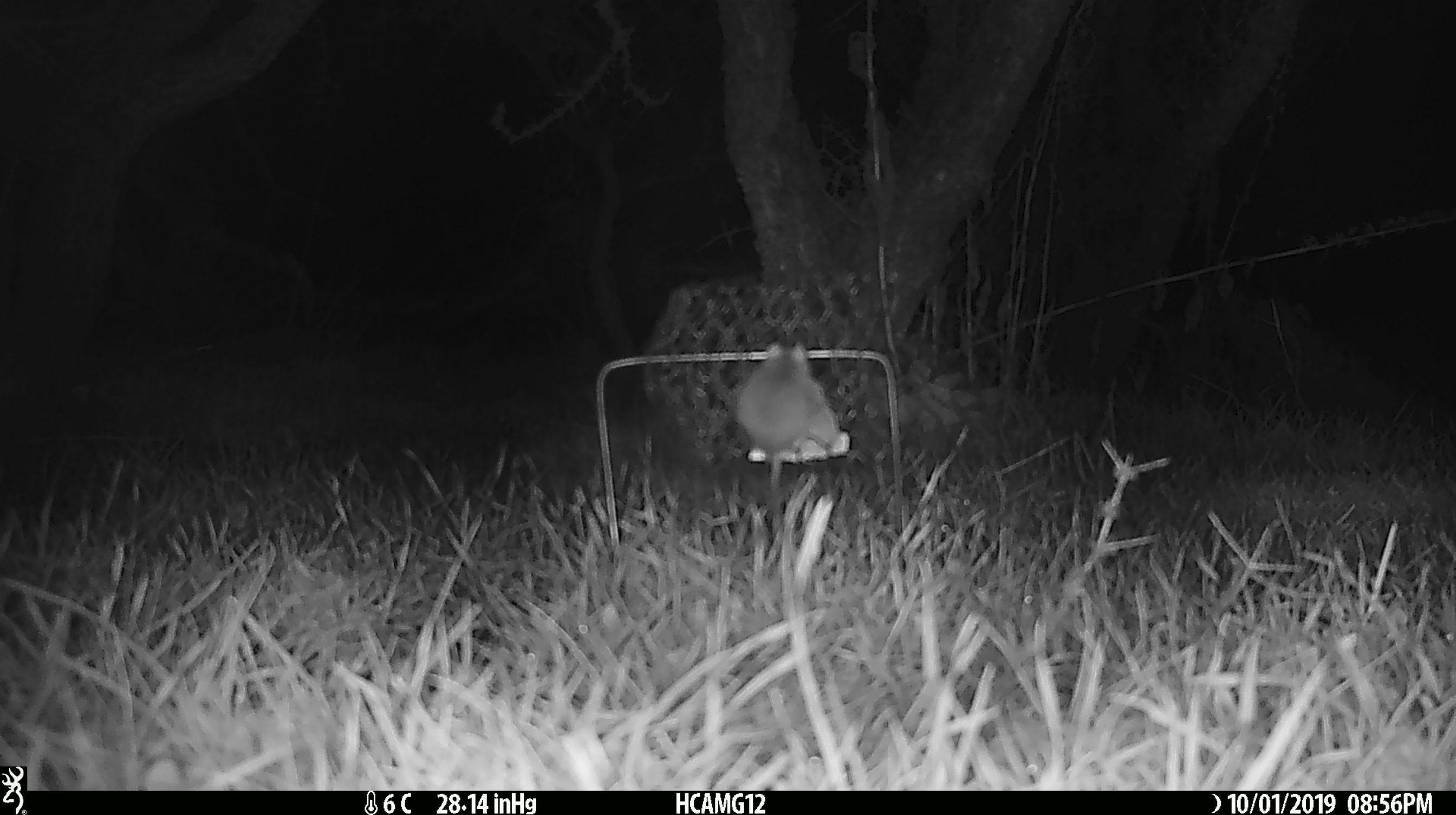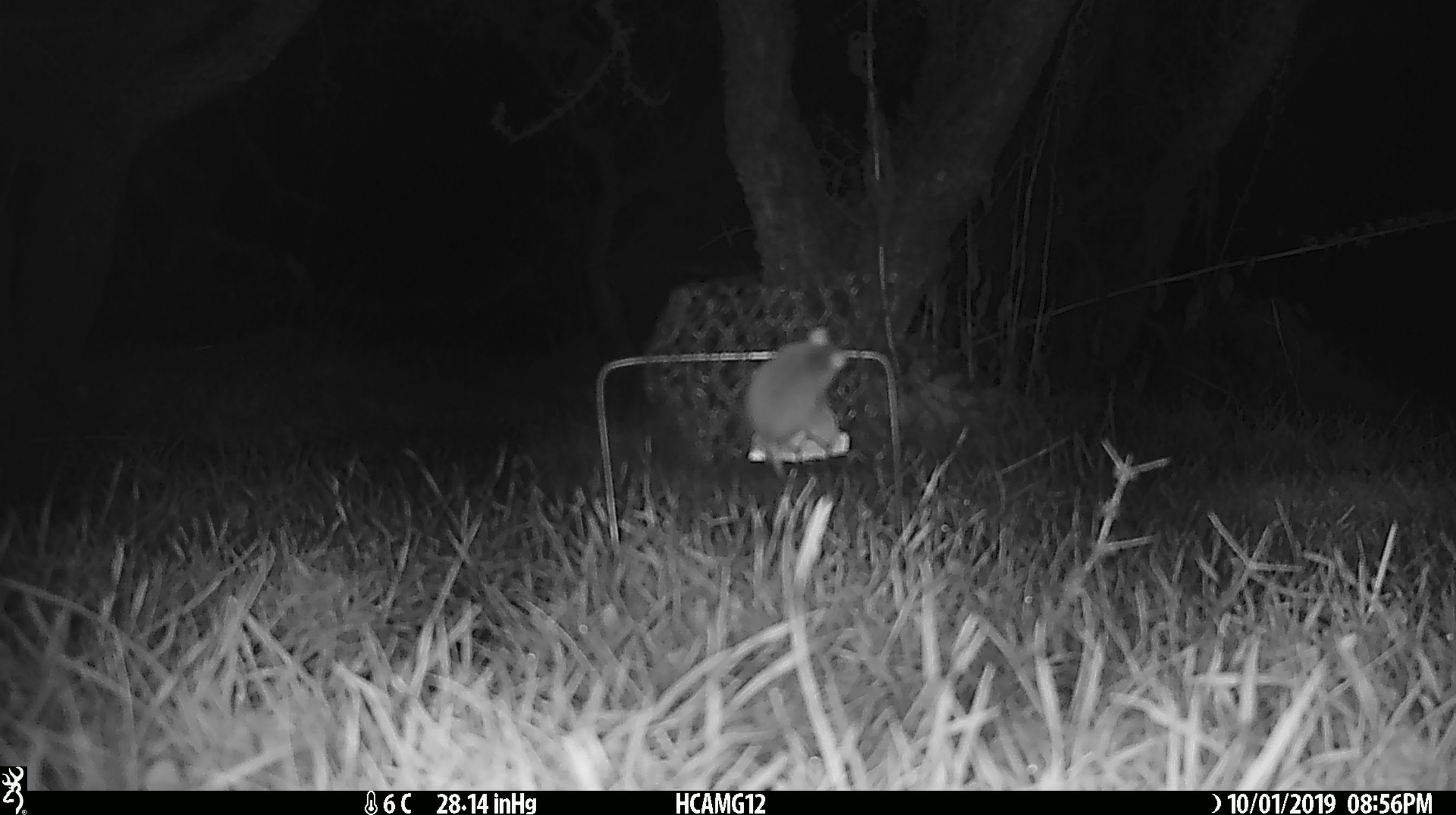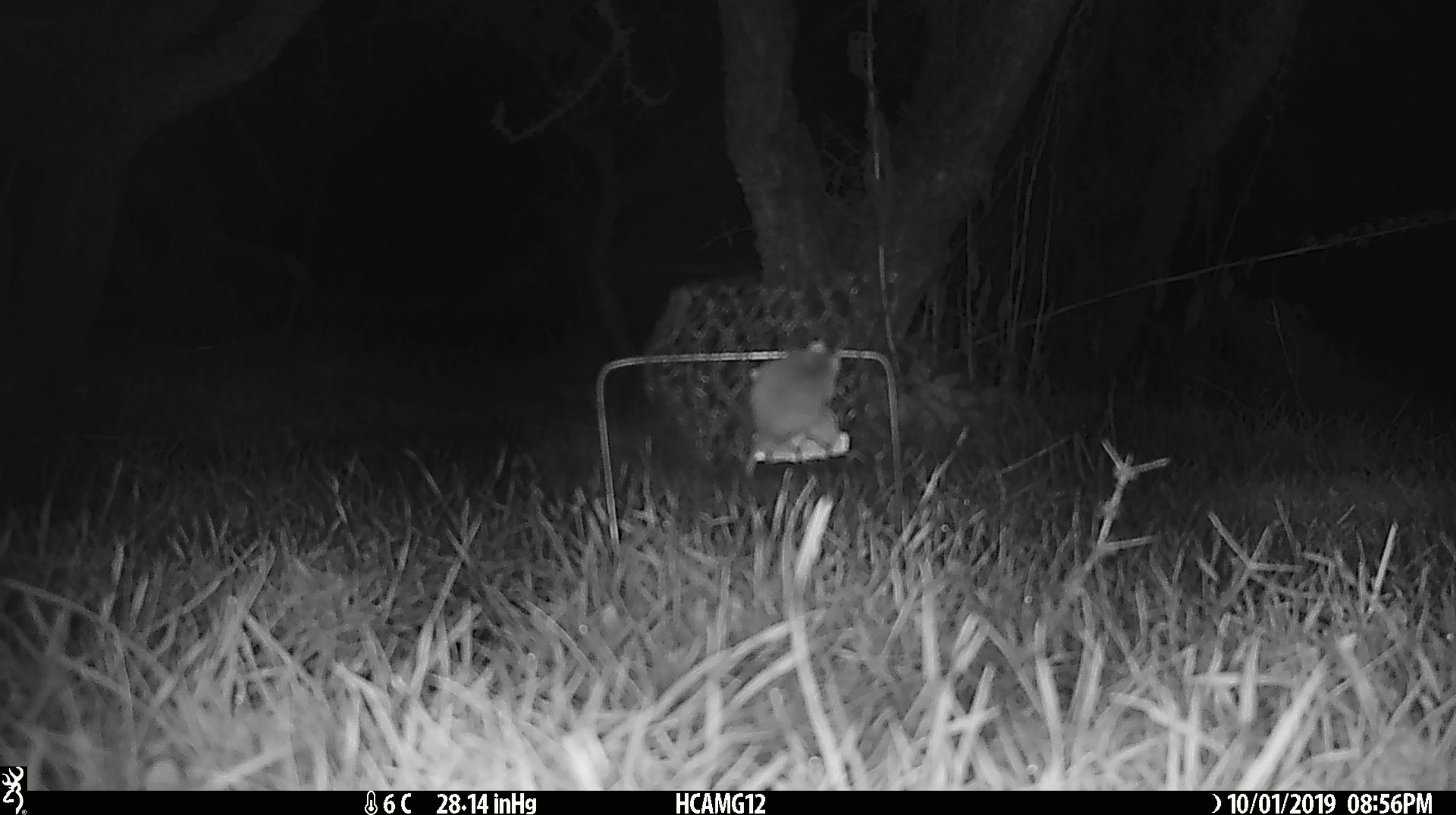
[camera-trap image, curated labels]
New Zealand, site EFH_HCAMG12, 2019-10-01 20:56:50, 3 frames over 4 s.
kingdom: Animalia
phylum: Chordata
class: Mammalia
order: Rodentia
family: Muridae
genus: Mus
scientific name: Mus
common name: mouse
Mouse (Mus).